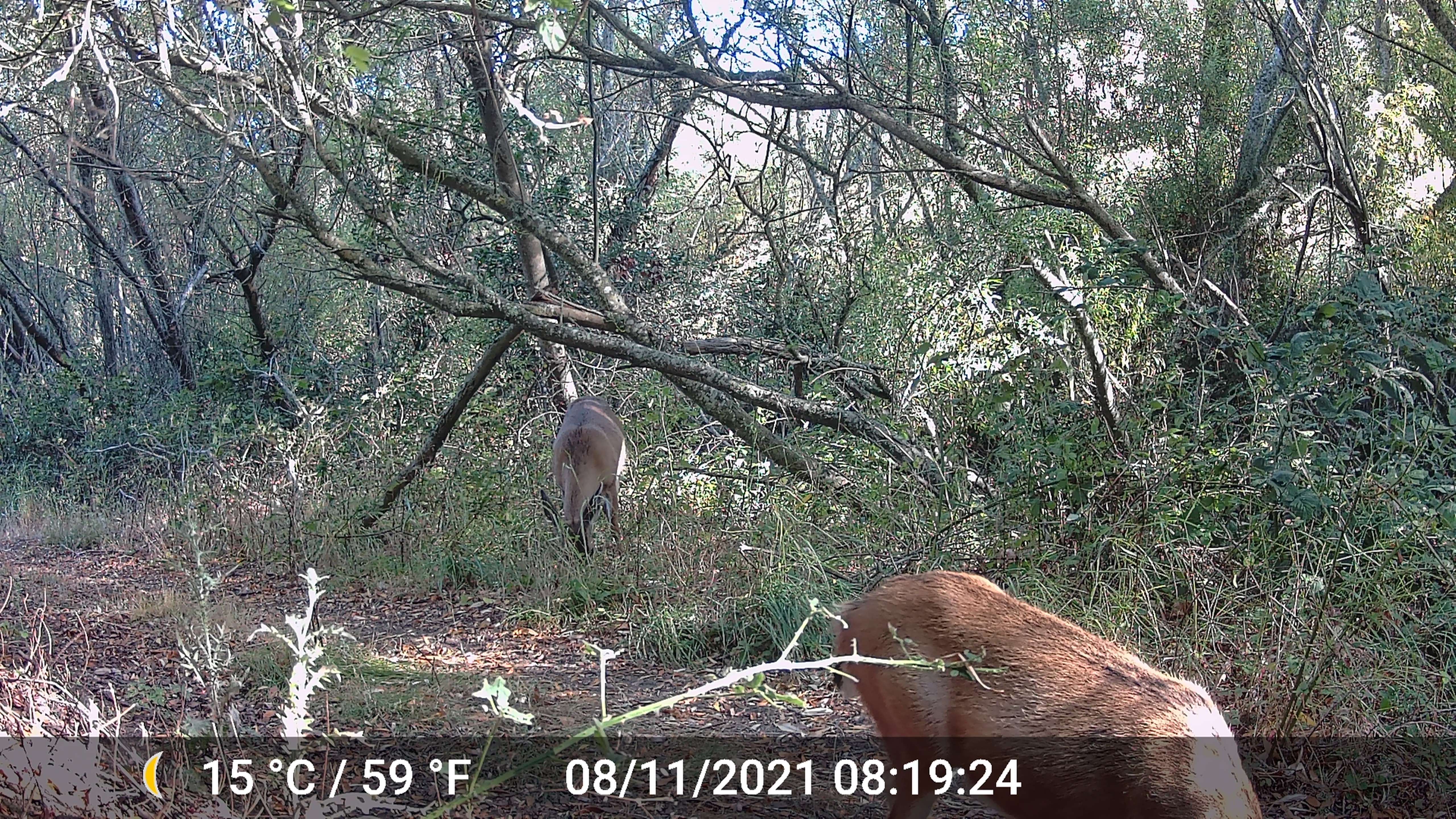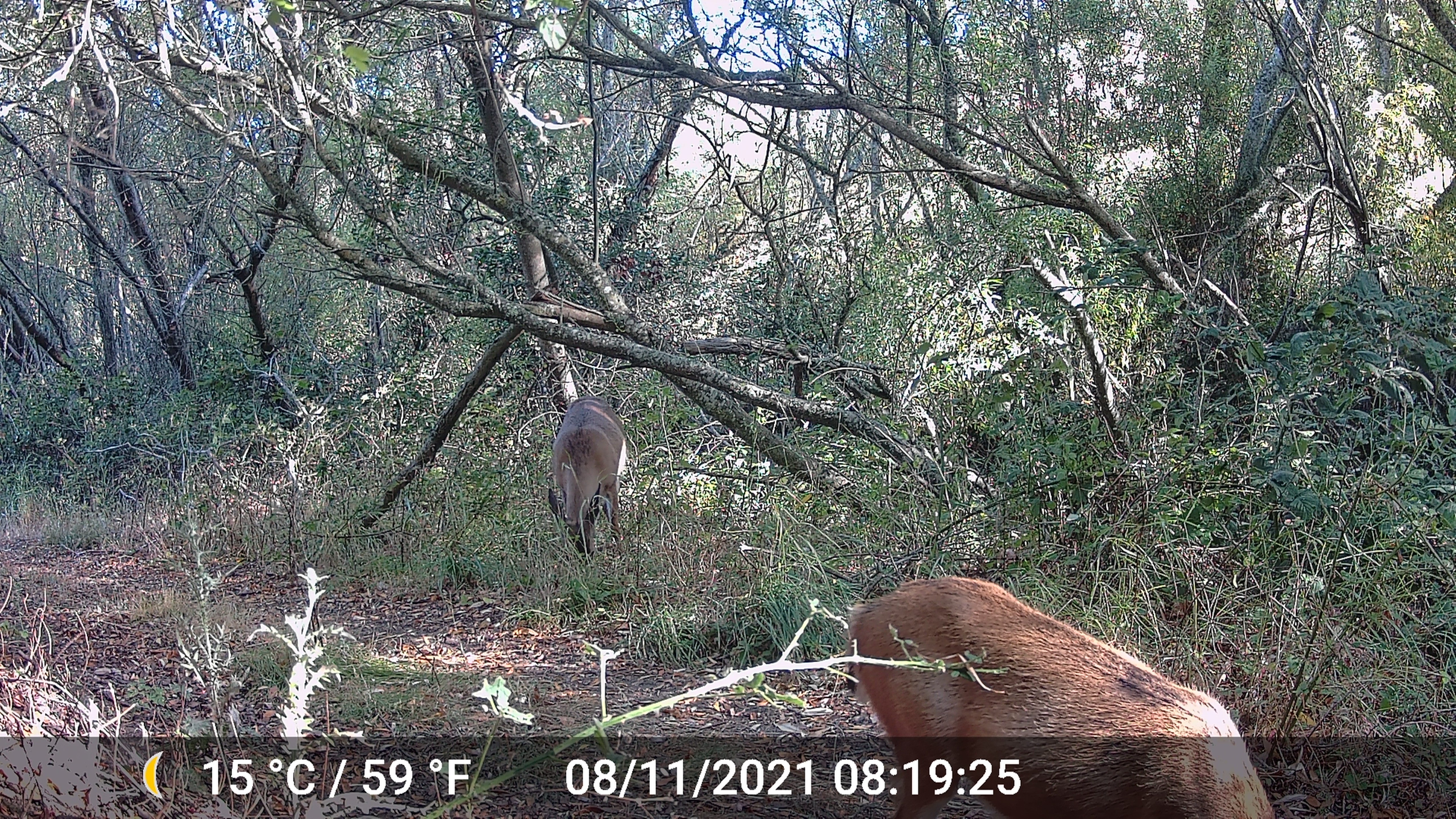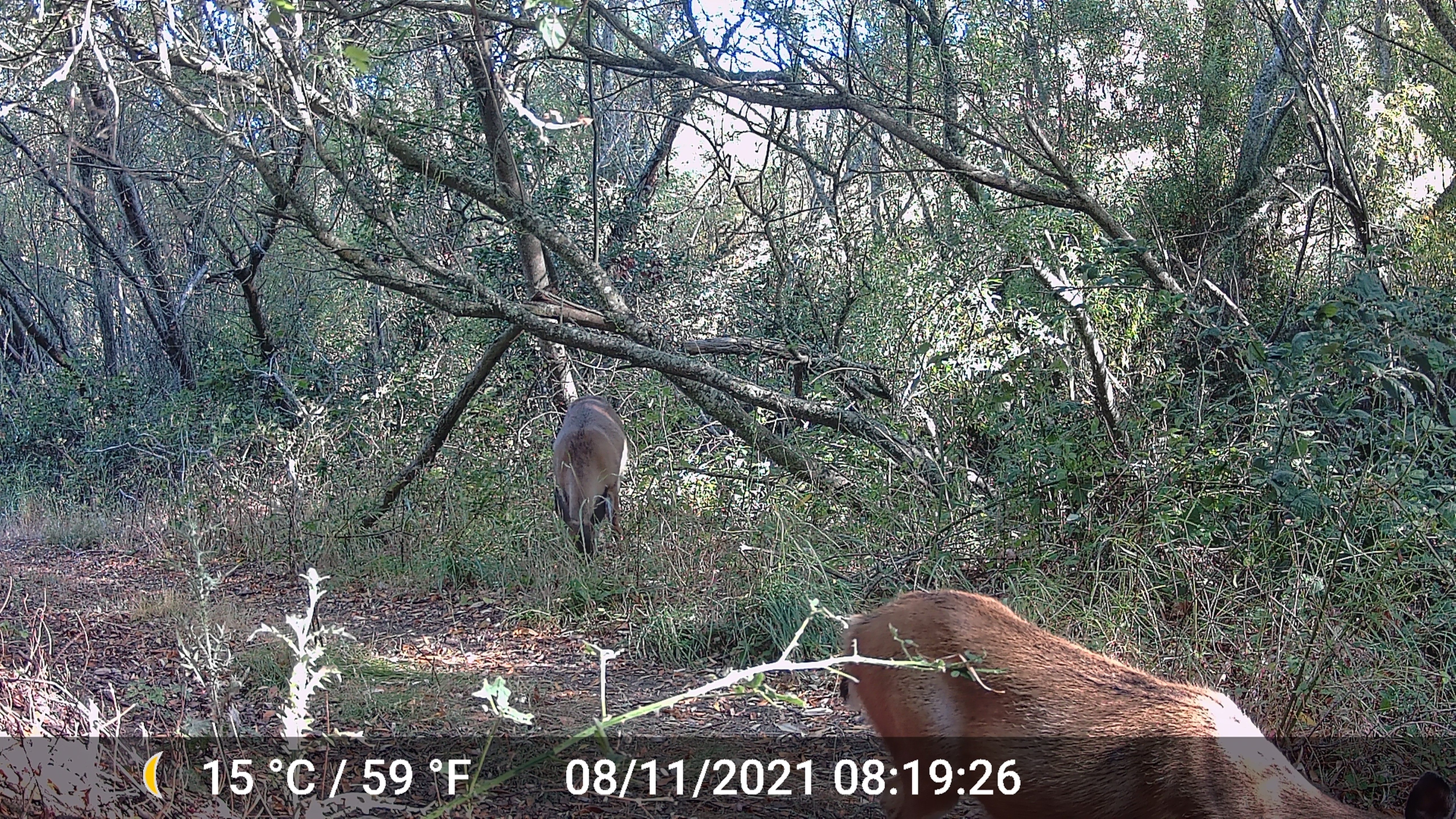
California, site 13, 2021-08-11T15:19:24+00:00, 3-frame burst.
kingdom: Animalia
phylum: Chordata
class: Mammalia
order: Artiodactyla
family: Cervidae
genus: Odocoileus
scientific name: Odocoileus hemionus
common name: mule deer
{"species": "mule deer (Odocoileus hemionus)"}